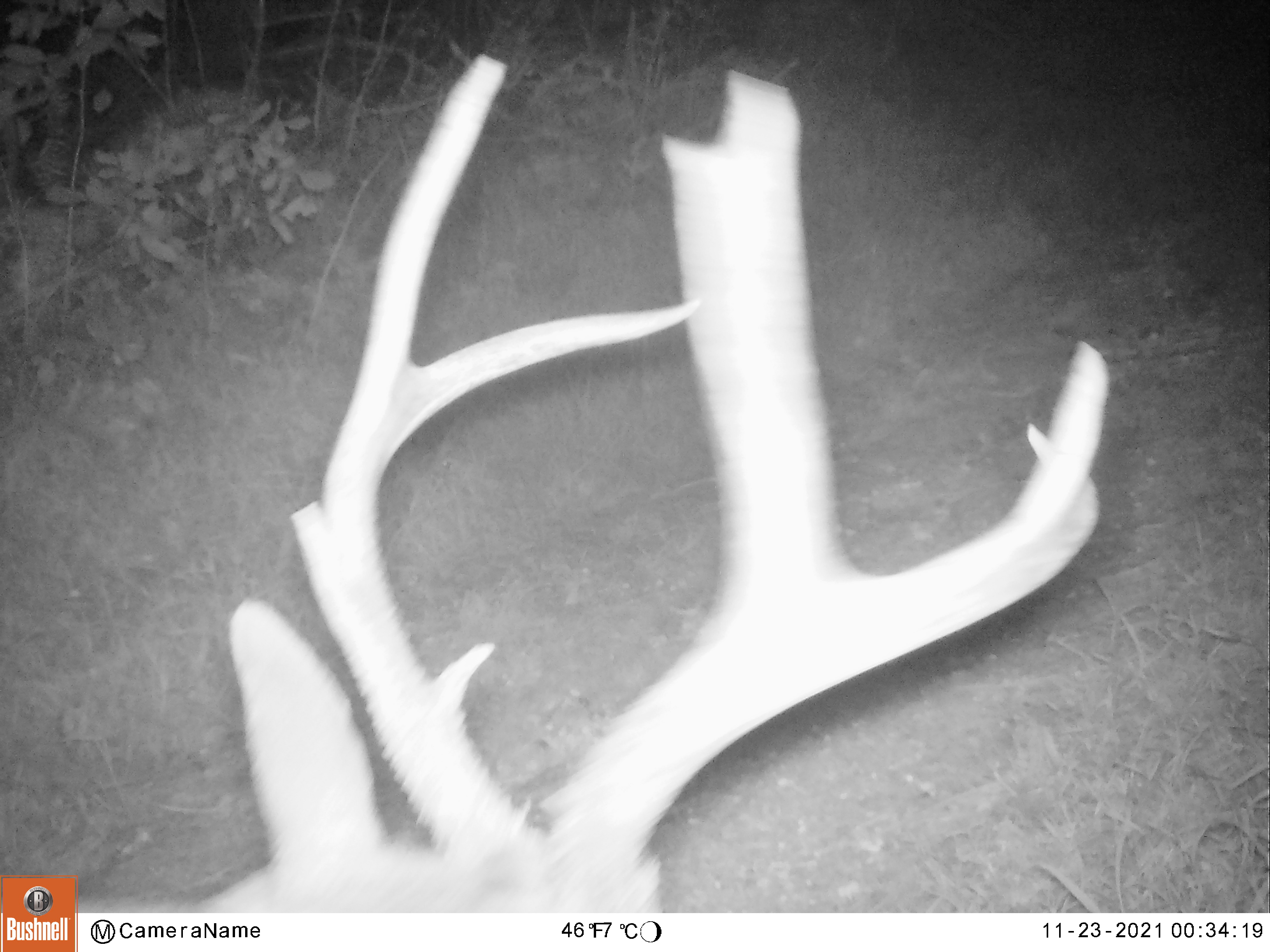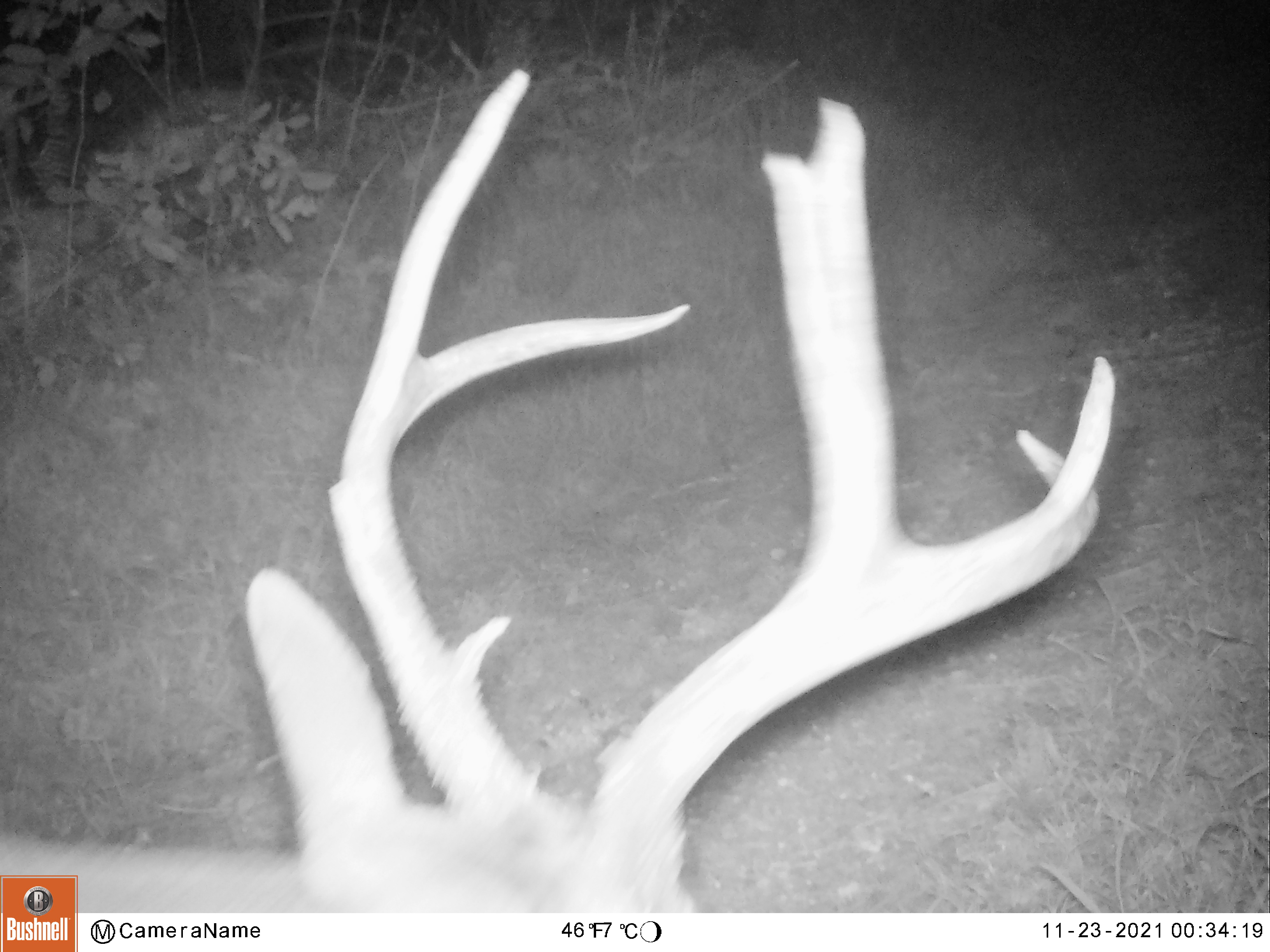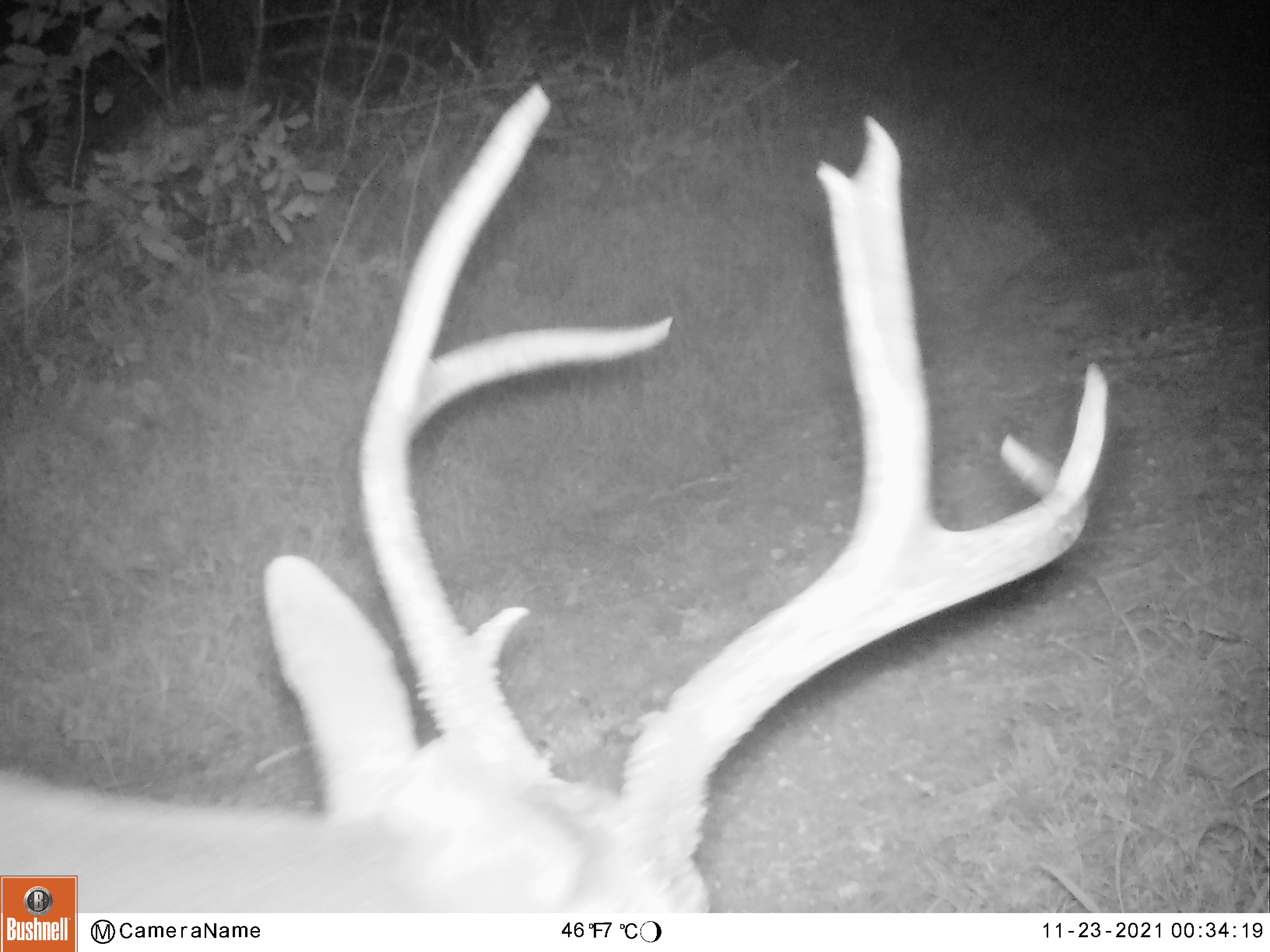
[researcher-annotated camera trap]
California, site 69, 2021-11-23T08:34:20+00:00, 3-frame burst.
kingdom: Animalia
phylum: Chordata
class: Mammalia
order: Artiodactyla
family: Cervidae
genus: Odocoileus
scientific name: Odocoileus hemionus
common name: mule deer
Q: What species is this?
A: Mule deer (Odocoileus hemionus).